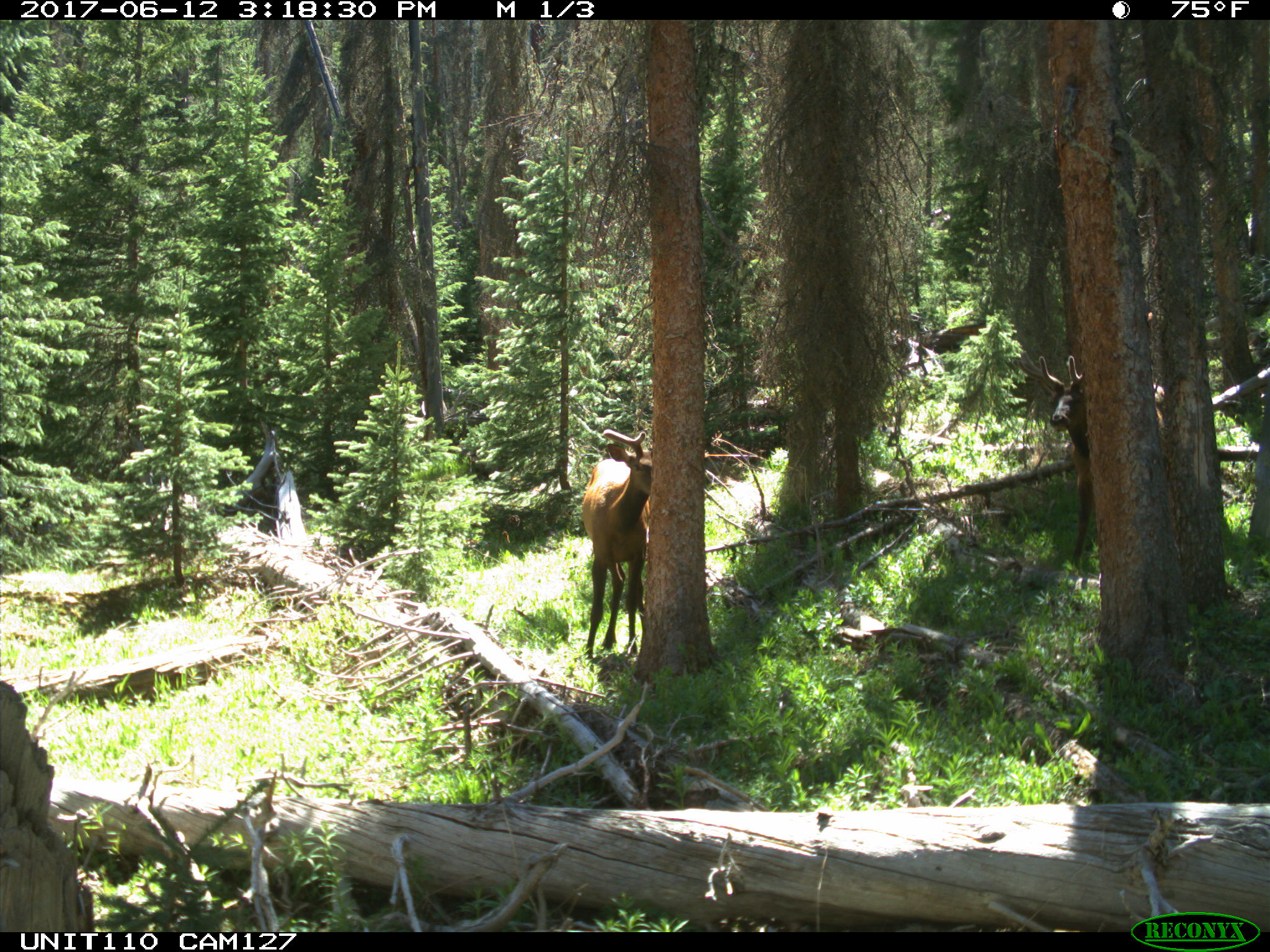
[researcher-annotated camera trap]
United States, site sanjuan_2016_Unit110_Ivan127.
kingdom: Animalia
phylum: Chordata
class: Mammalia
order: Artiodactyla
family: Cervidae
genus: Cervus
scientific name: Cervus elaphus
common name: red deer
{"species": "Cervus elaphus (red deer)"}